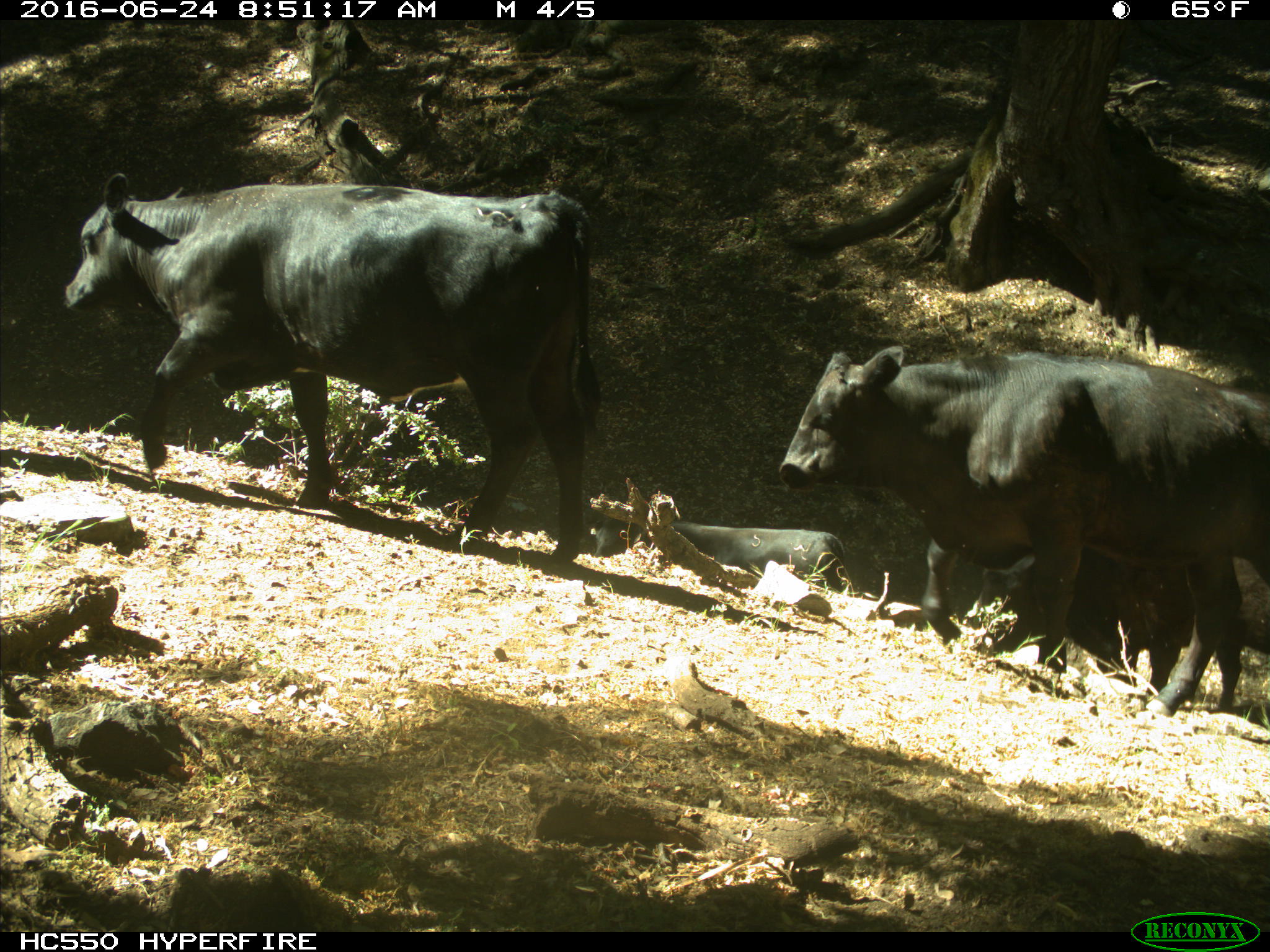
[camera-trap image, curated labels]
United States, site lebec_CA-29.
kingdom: Animalia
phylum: Chordata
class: Mammalia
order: Artiodactyla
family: Bovidae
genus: Bos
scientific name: Bos taurus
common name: domestic cow